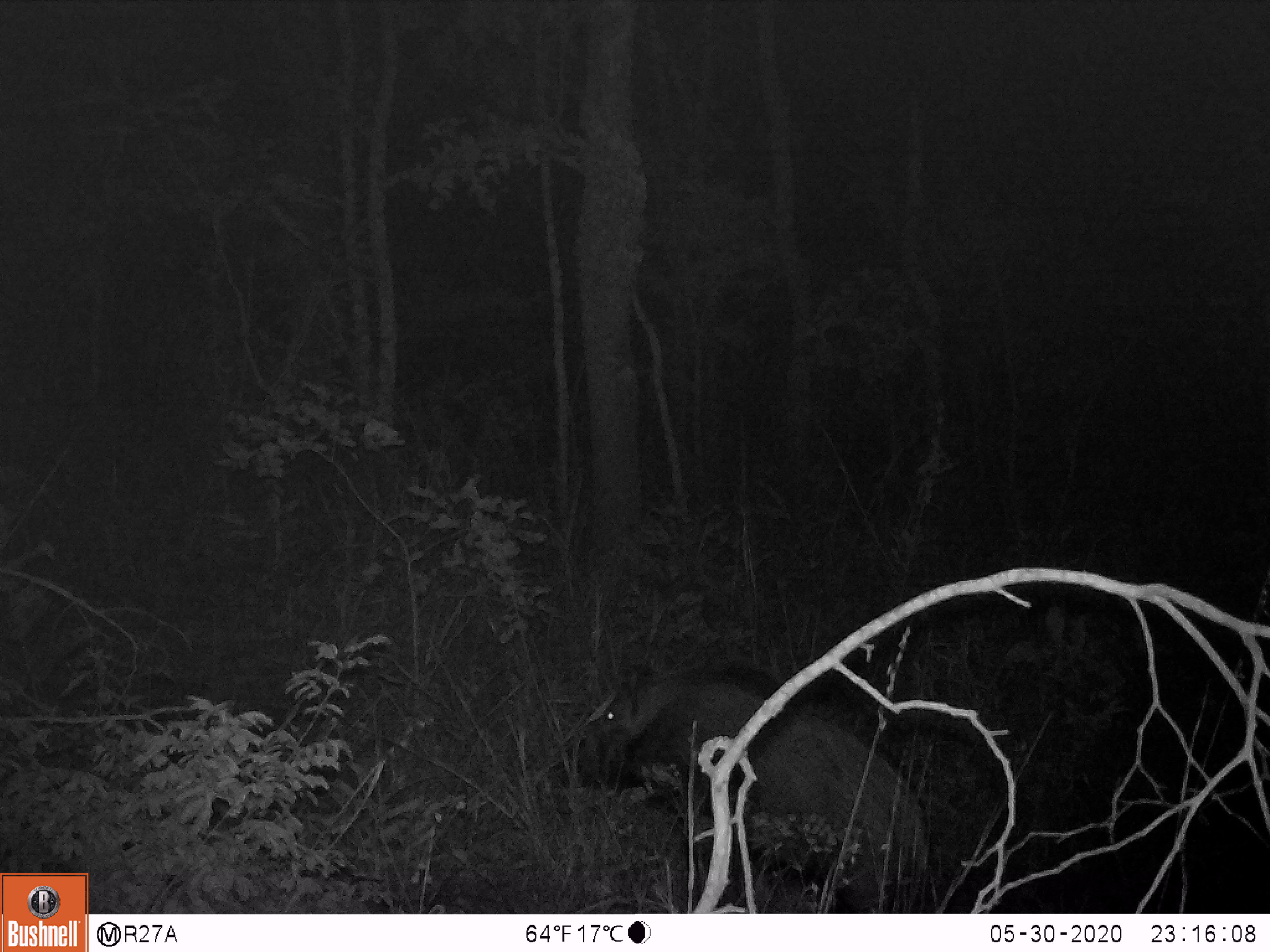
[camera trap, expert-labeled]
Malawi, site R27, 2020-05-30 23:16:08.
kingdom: Animalia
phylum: Chordata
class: Mammalia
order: Artiodactyla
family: Suidae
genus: Potamochoerus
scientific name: Potamochoerus larvatus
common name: bushpig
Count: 1.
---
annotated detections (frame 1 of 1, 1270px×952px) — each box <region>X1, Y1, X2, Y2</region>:
bushpig: <region>555, 671, 931, 883</region>